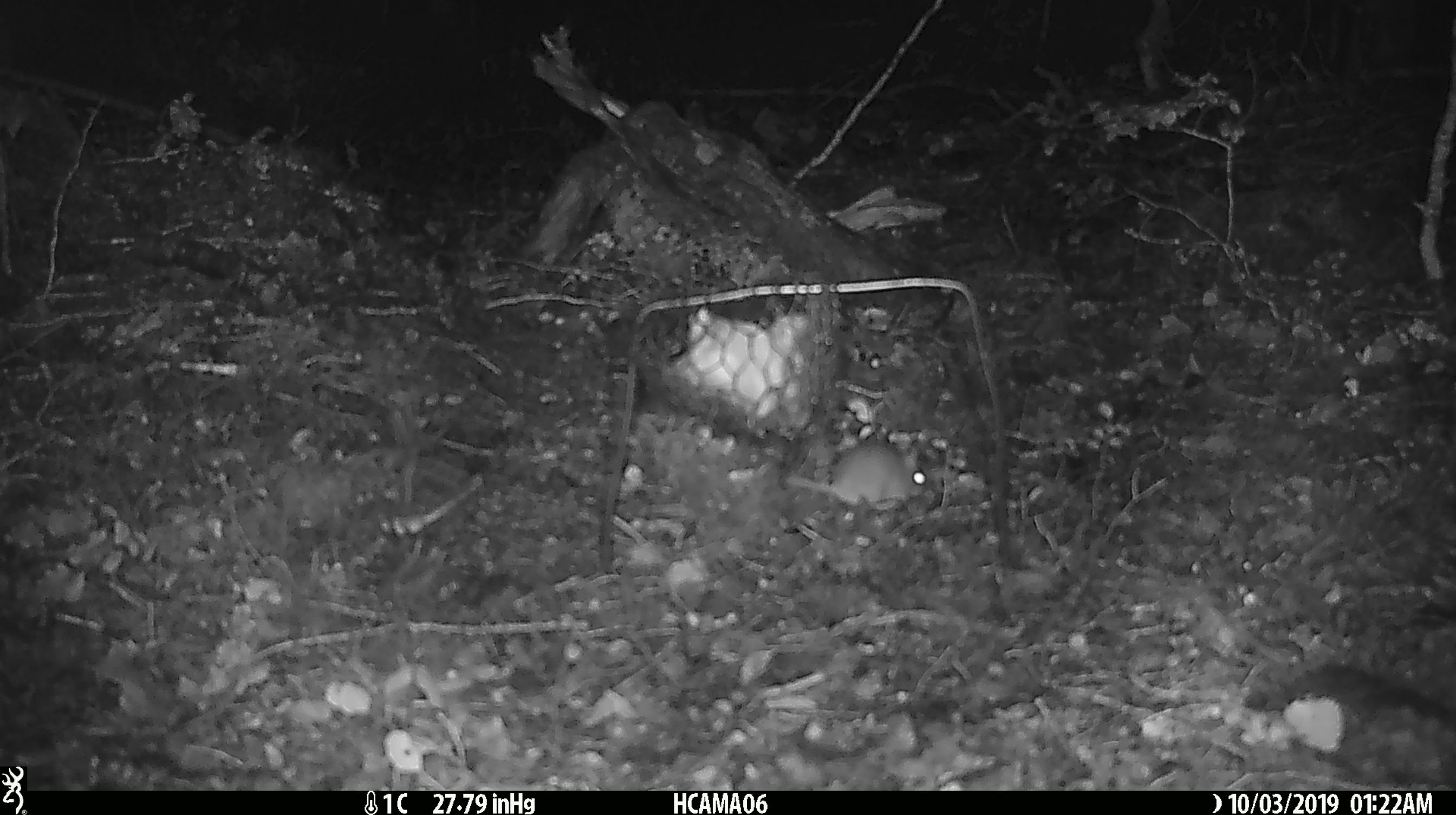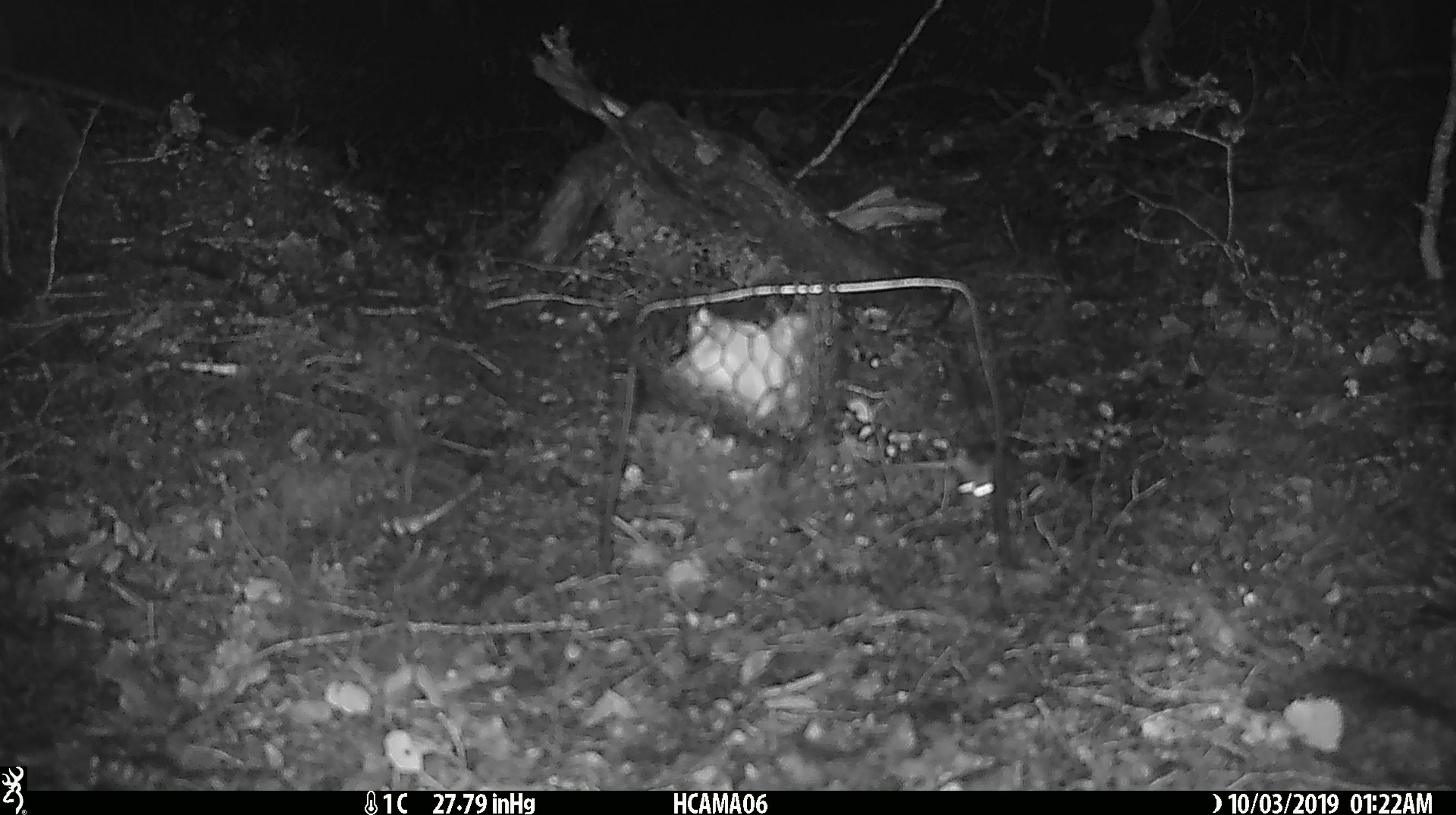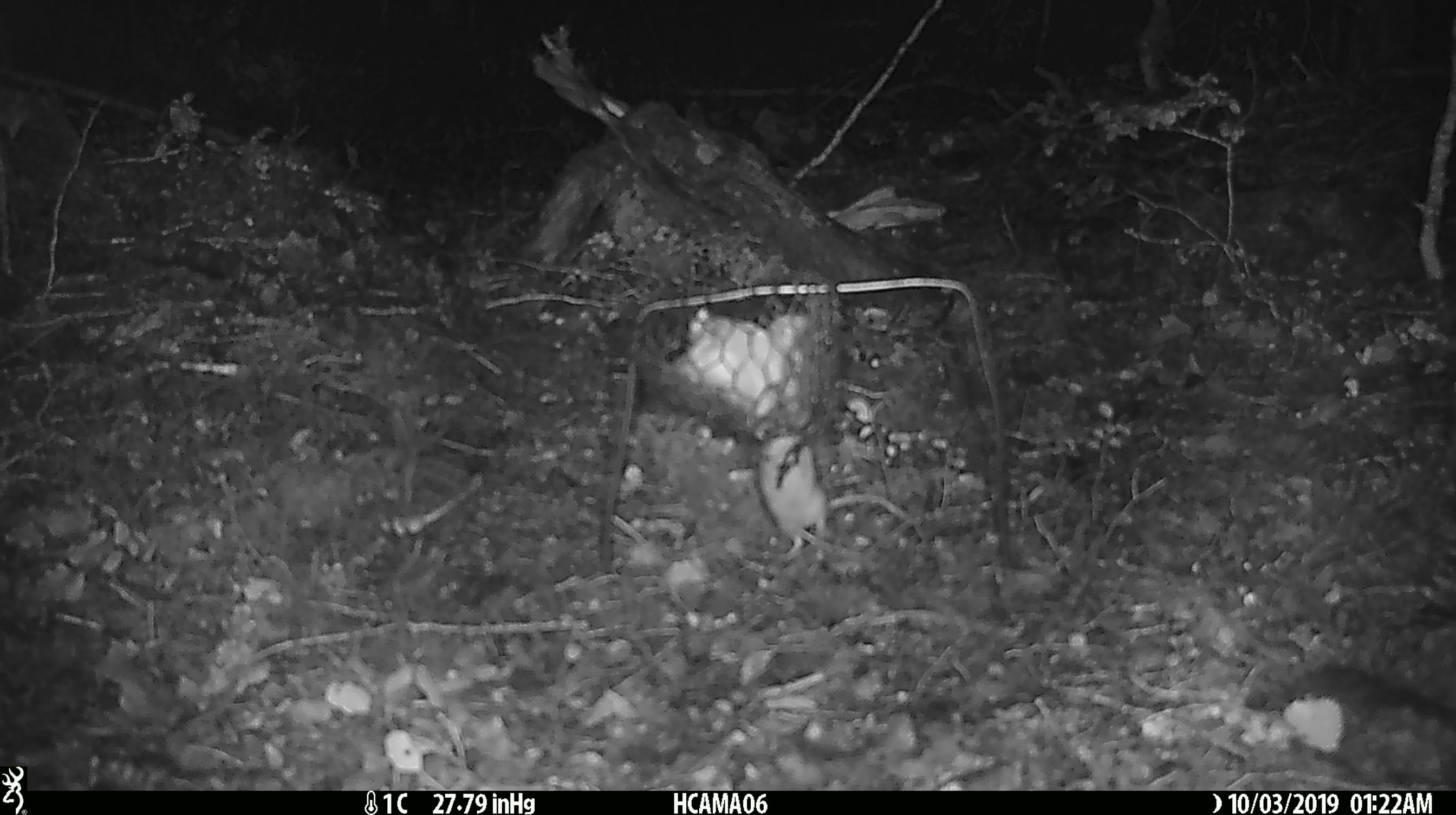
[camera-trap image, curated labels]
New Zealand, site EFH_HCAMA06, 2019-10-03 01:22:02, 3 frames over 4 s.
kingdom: Animalia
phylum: Chordata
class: Mammalia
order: Rodentia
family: Muridae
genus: Mus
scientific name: Mus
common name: mouse